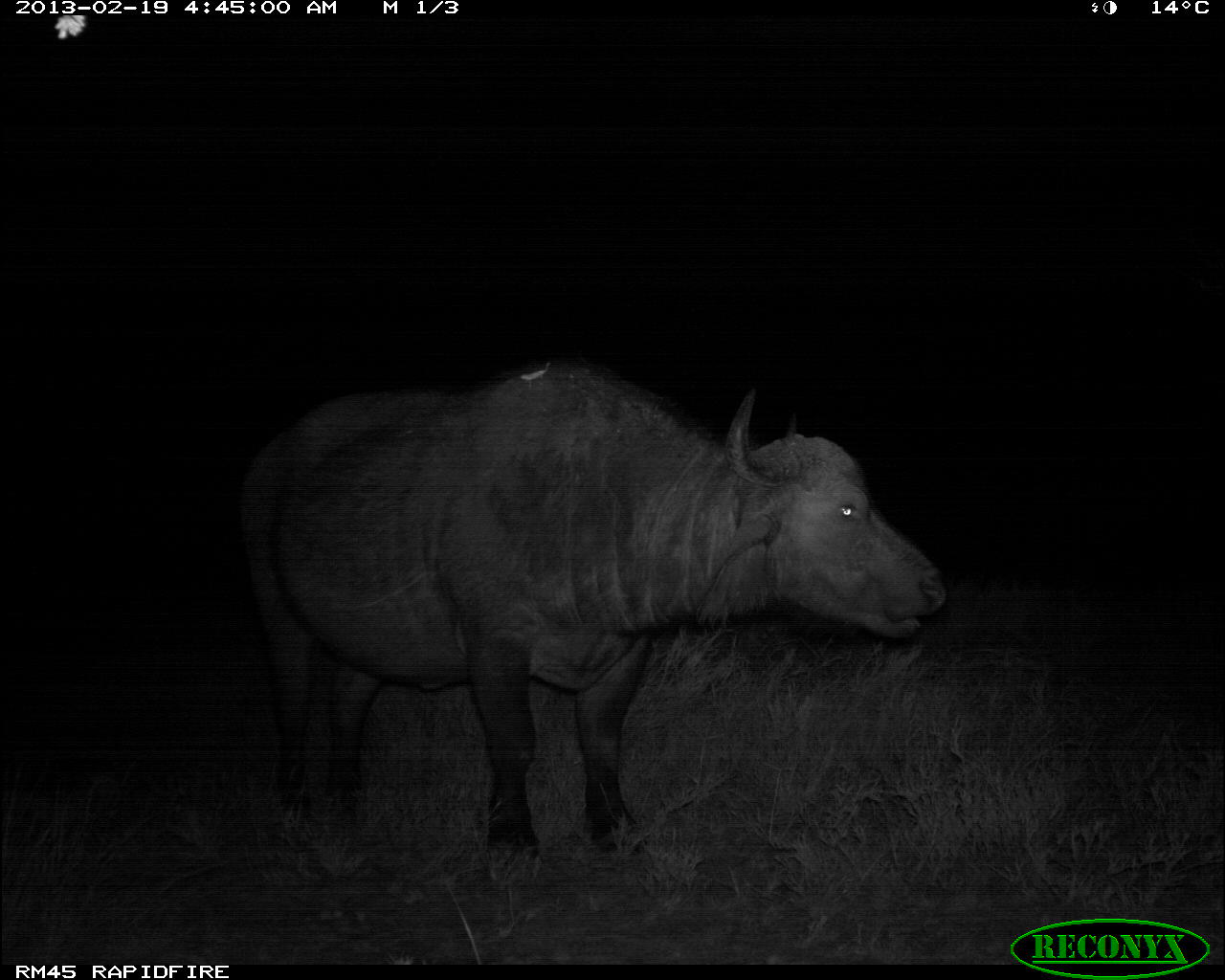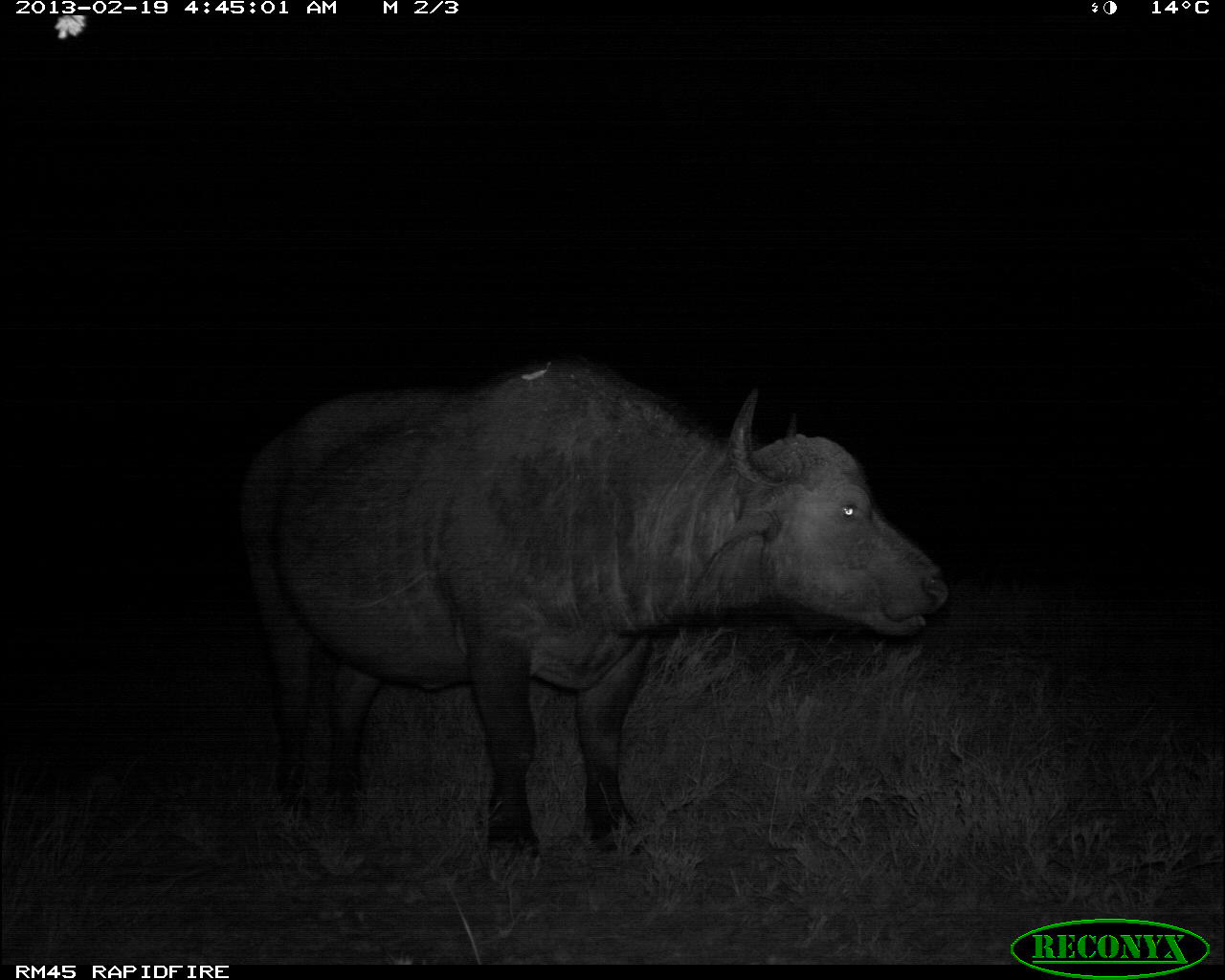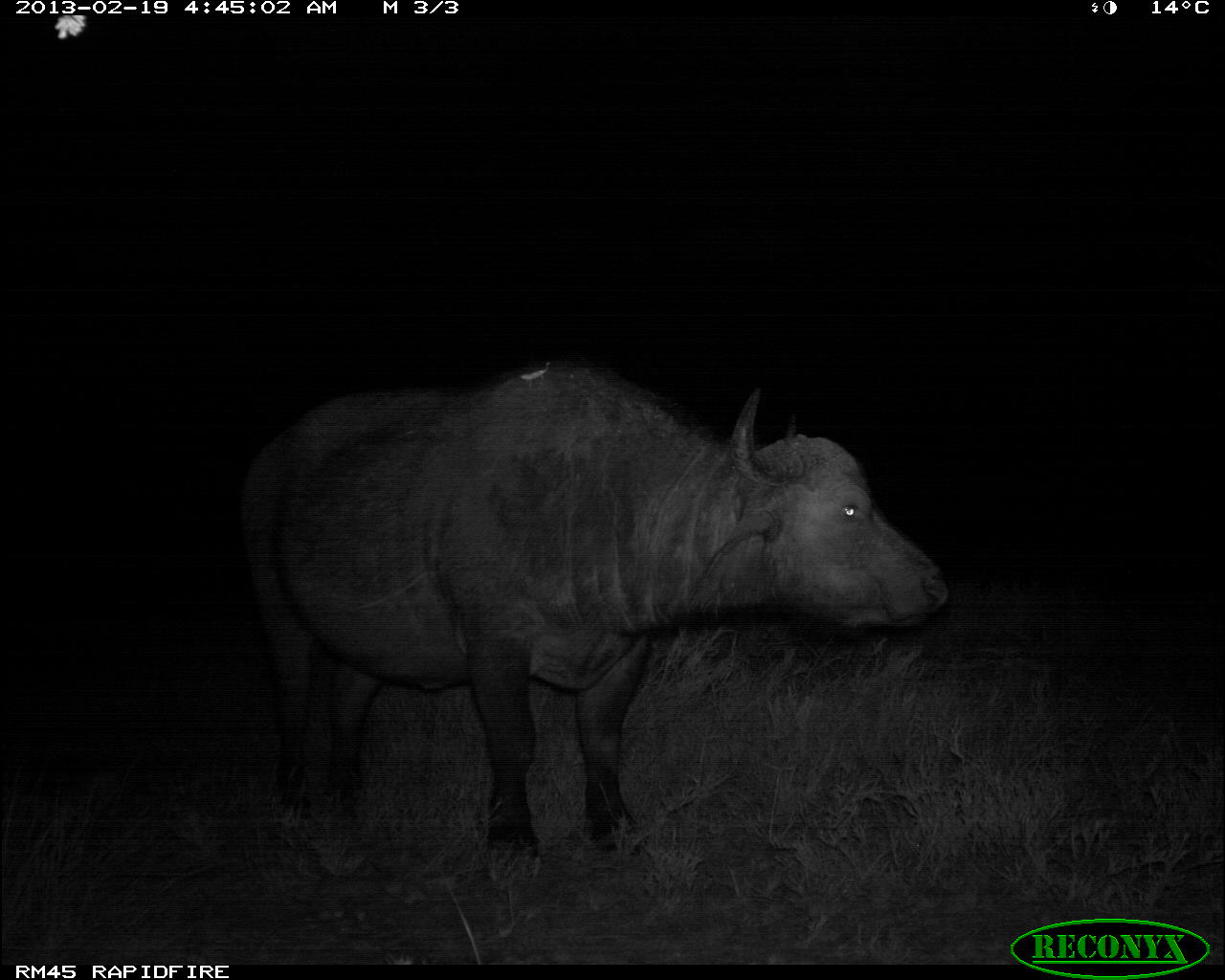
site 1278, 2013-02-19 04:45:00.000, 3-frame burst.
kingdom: Animalia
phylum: Chordata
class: Mammalia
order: Artiodactyla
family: Bovidae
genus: Syncerus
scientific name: Syncerus caffer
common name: african buffalo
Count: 1.